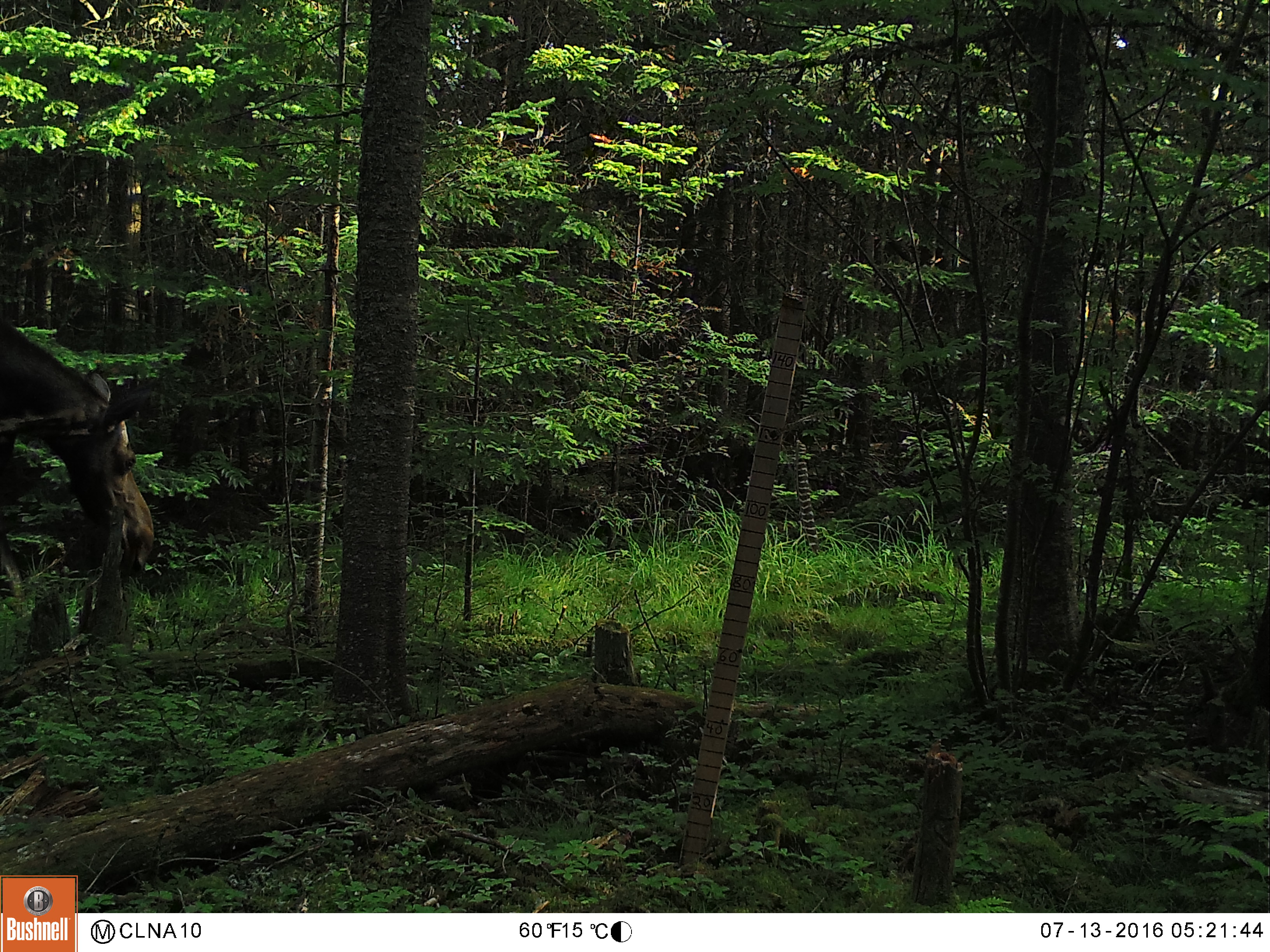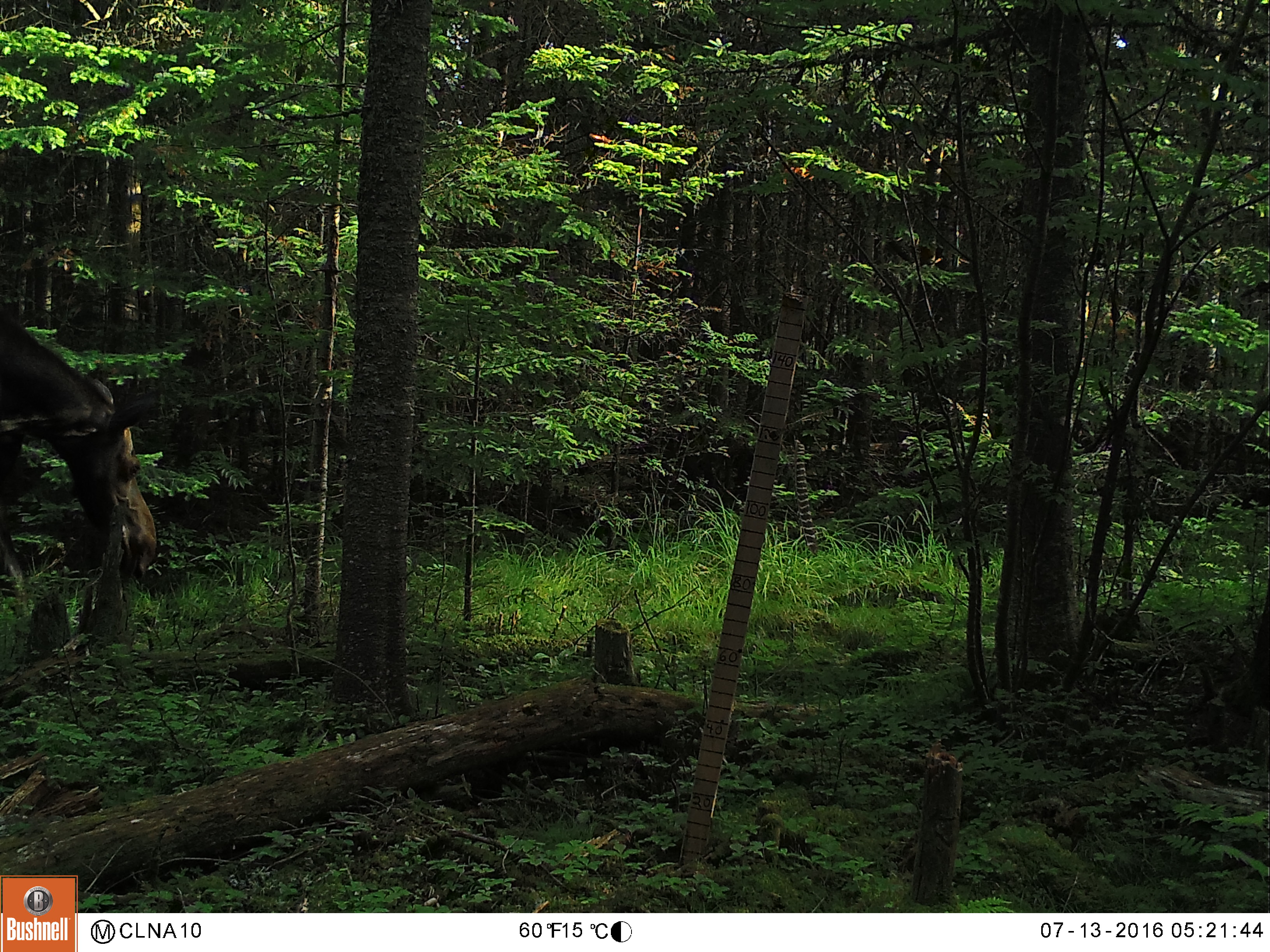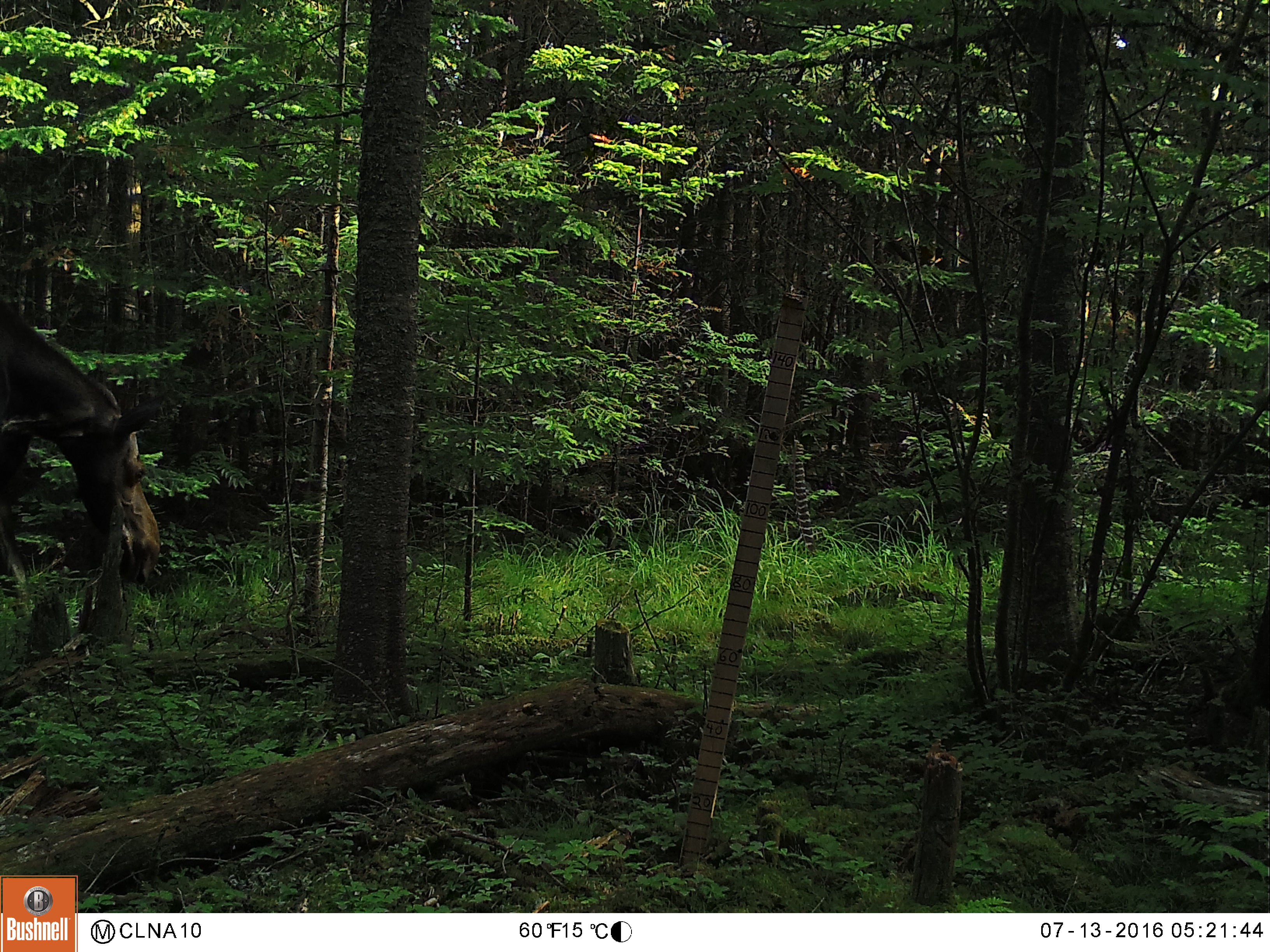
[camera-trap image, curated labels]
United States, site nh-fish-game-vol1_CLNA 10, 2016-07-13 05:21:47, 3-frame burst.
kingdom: Animalia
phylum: Chordata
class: Mammalia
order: Artiodactyla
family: Cervidae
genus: Alces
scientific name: Alces alces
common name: moose